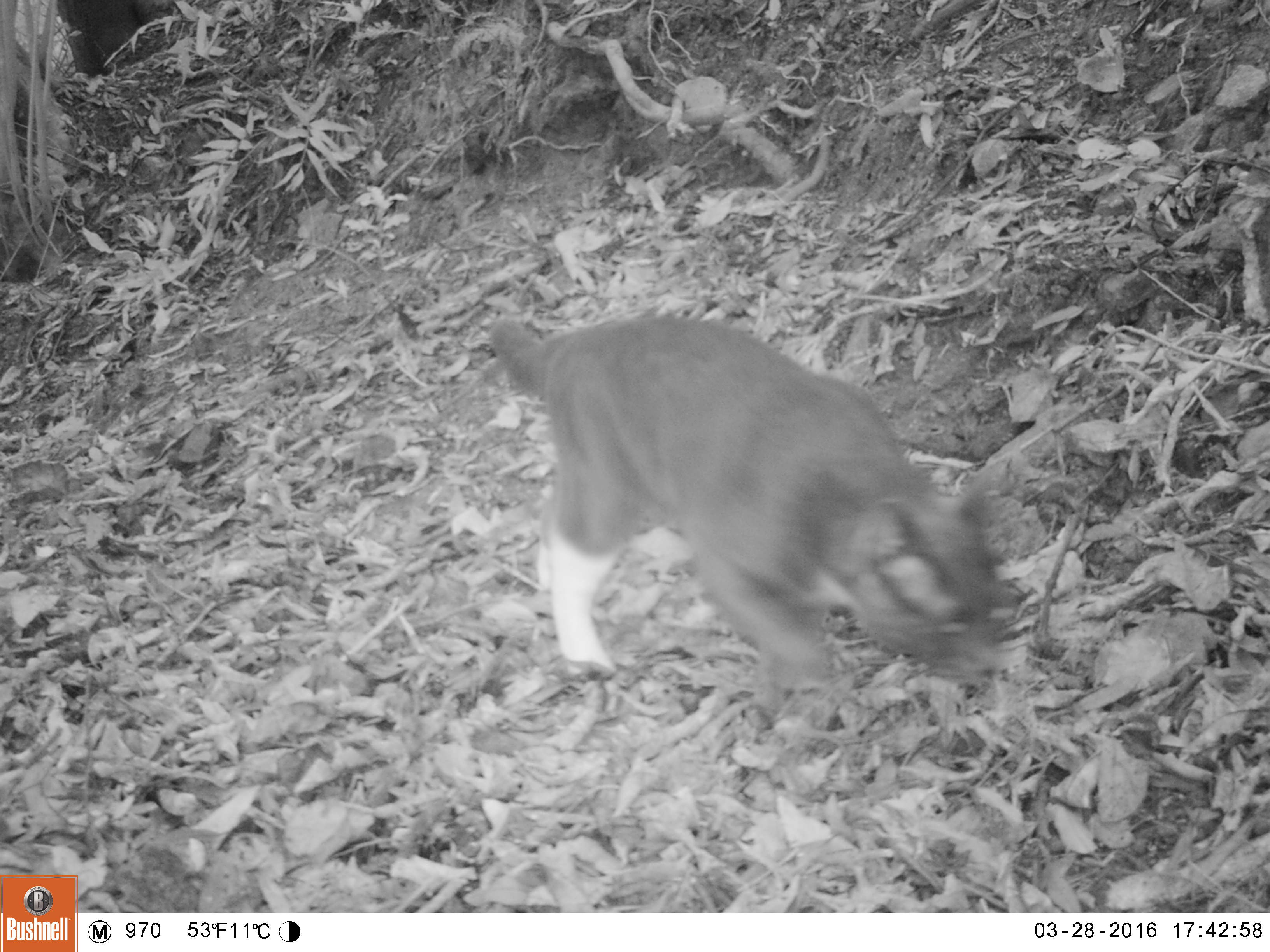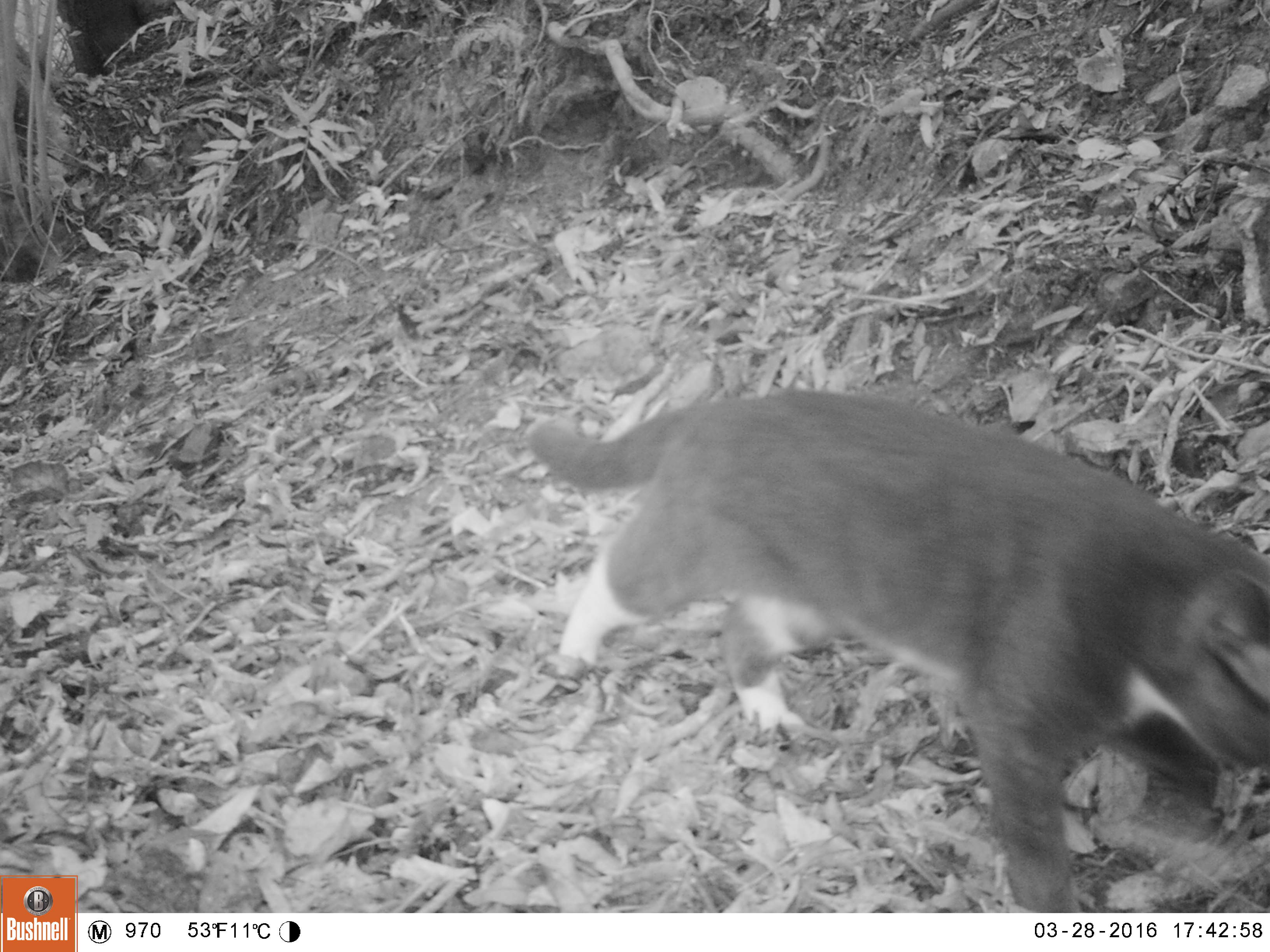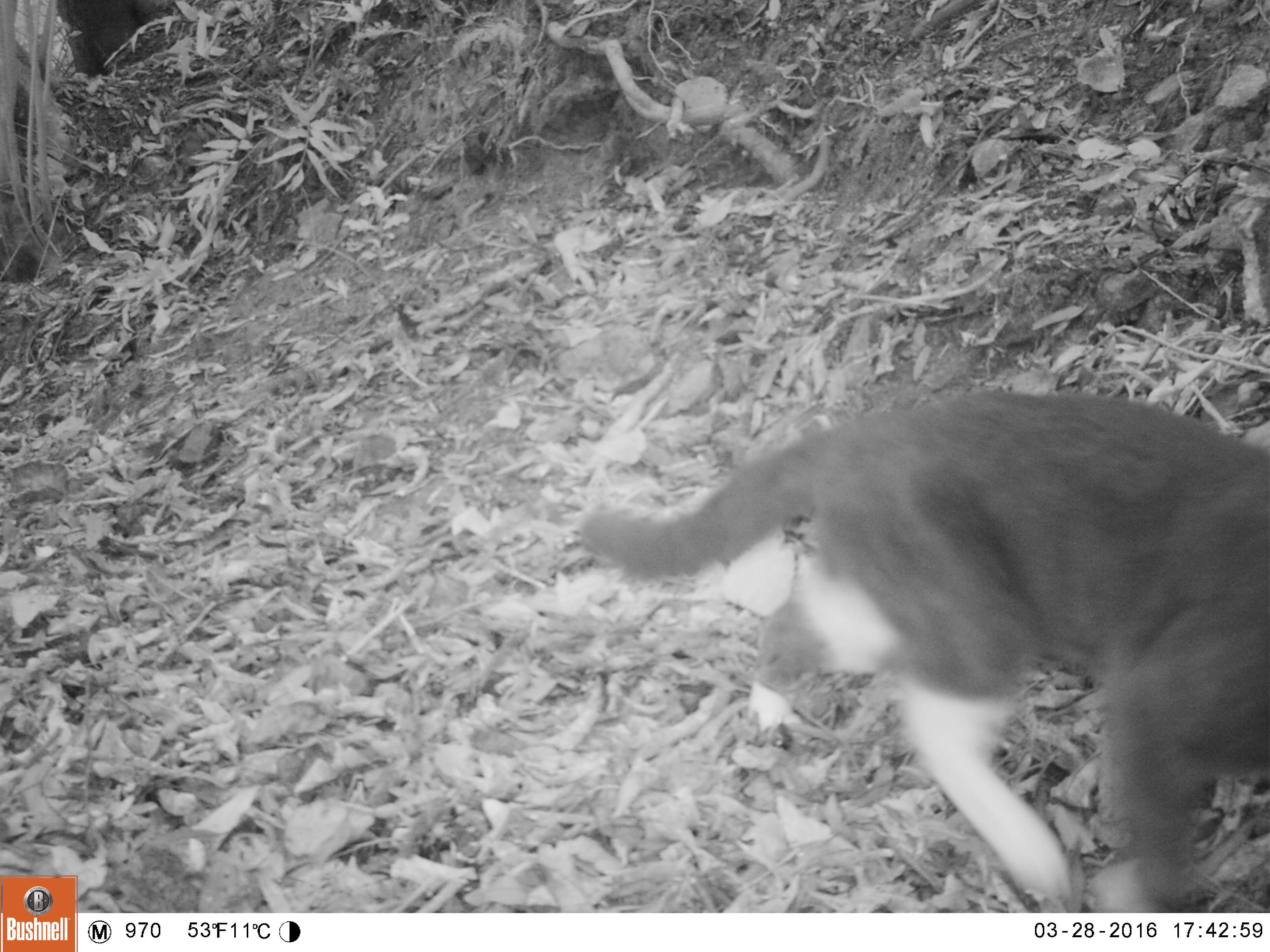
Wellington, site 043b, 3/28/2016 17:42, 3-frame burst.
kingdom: Animalia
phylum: Chordata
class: Mammalia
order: Carnivora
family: Felidae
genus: Felis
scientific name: Felis catus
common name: cat